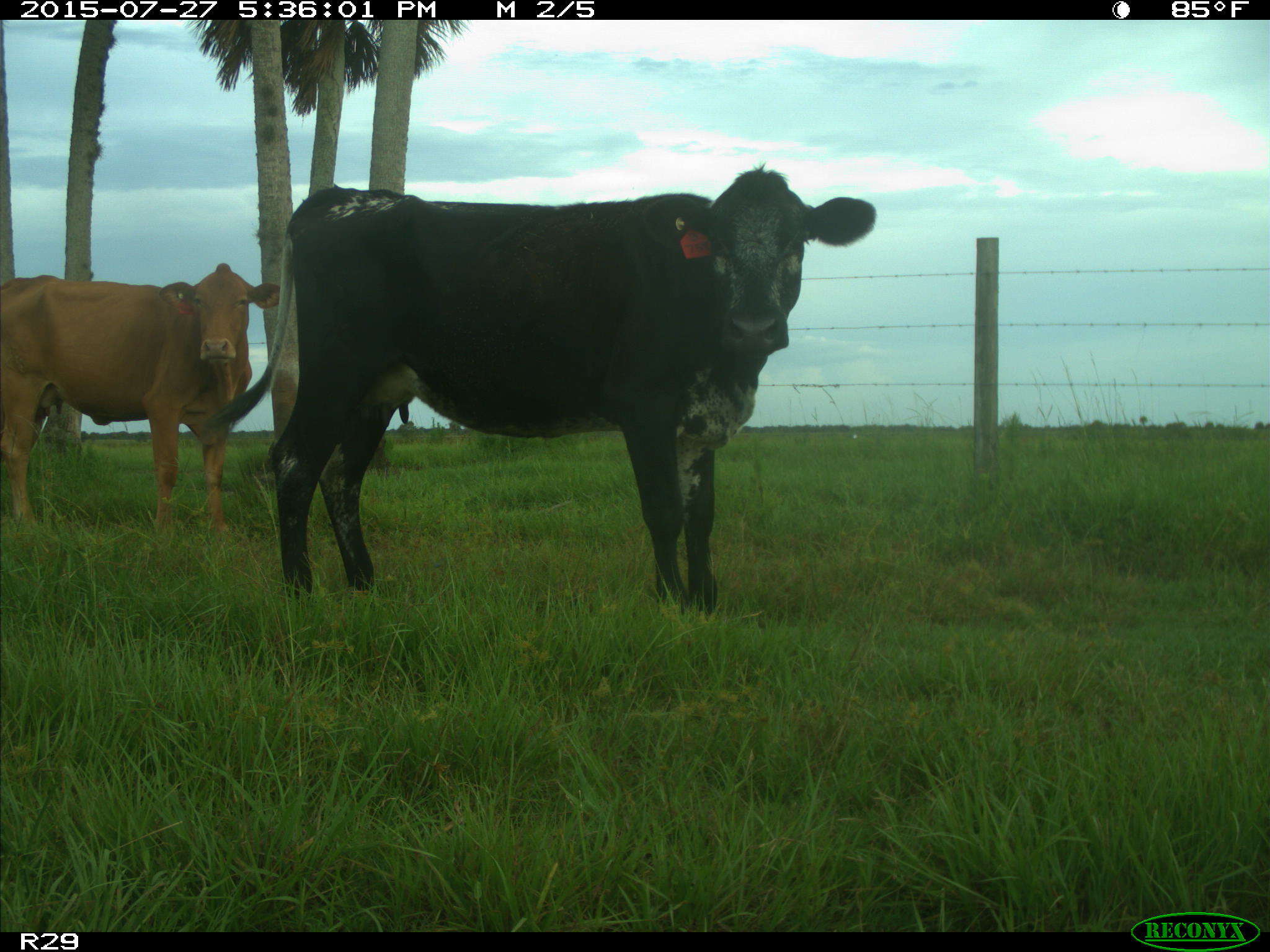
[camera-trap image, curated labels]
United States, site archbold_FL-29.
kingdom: Animalia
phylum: Chordata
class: Mammalia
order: Artiodactyla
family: Bovidae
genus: Bos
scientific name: Bos taurus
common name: domestic cow